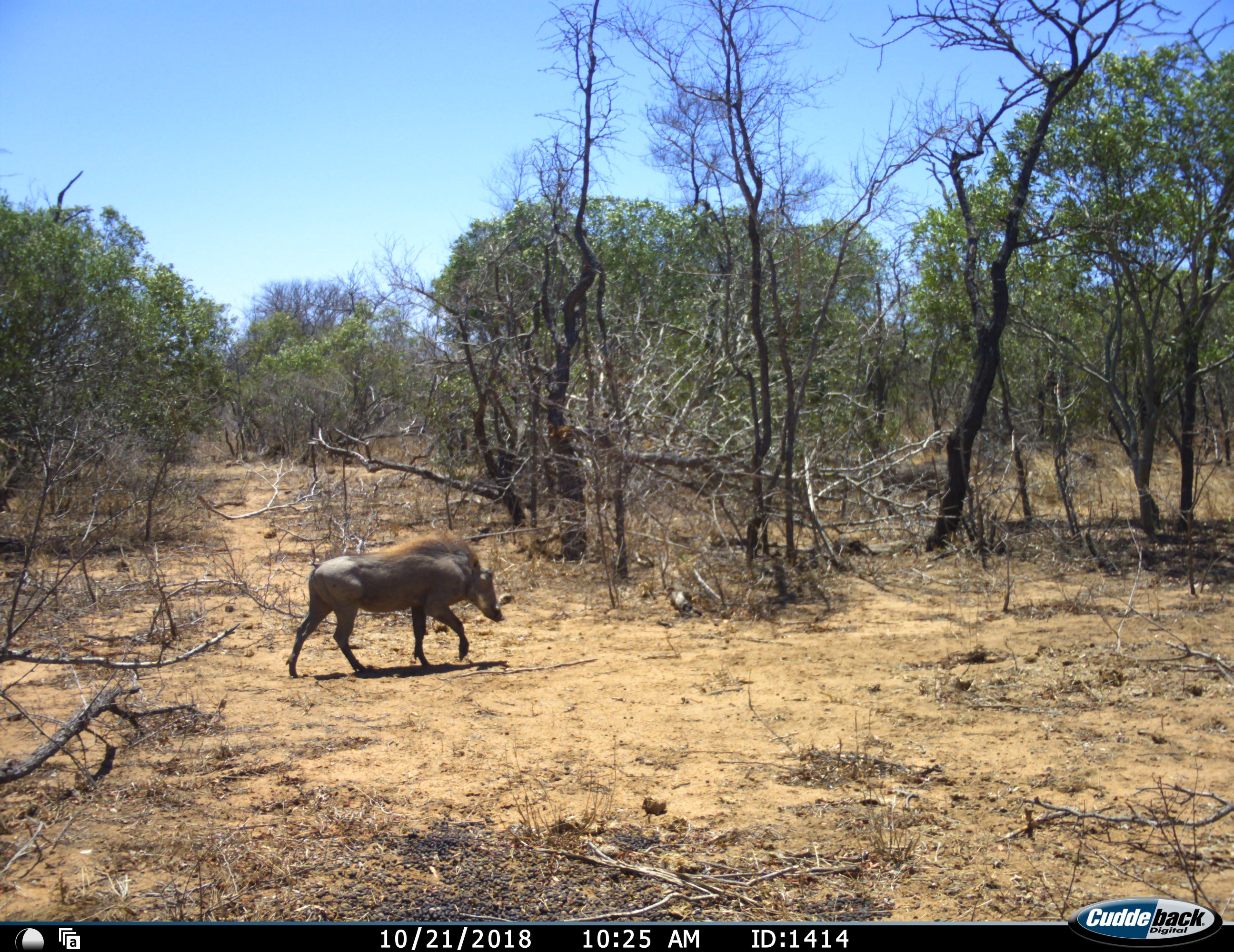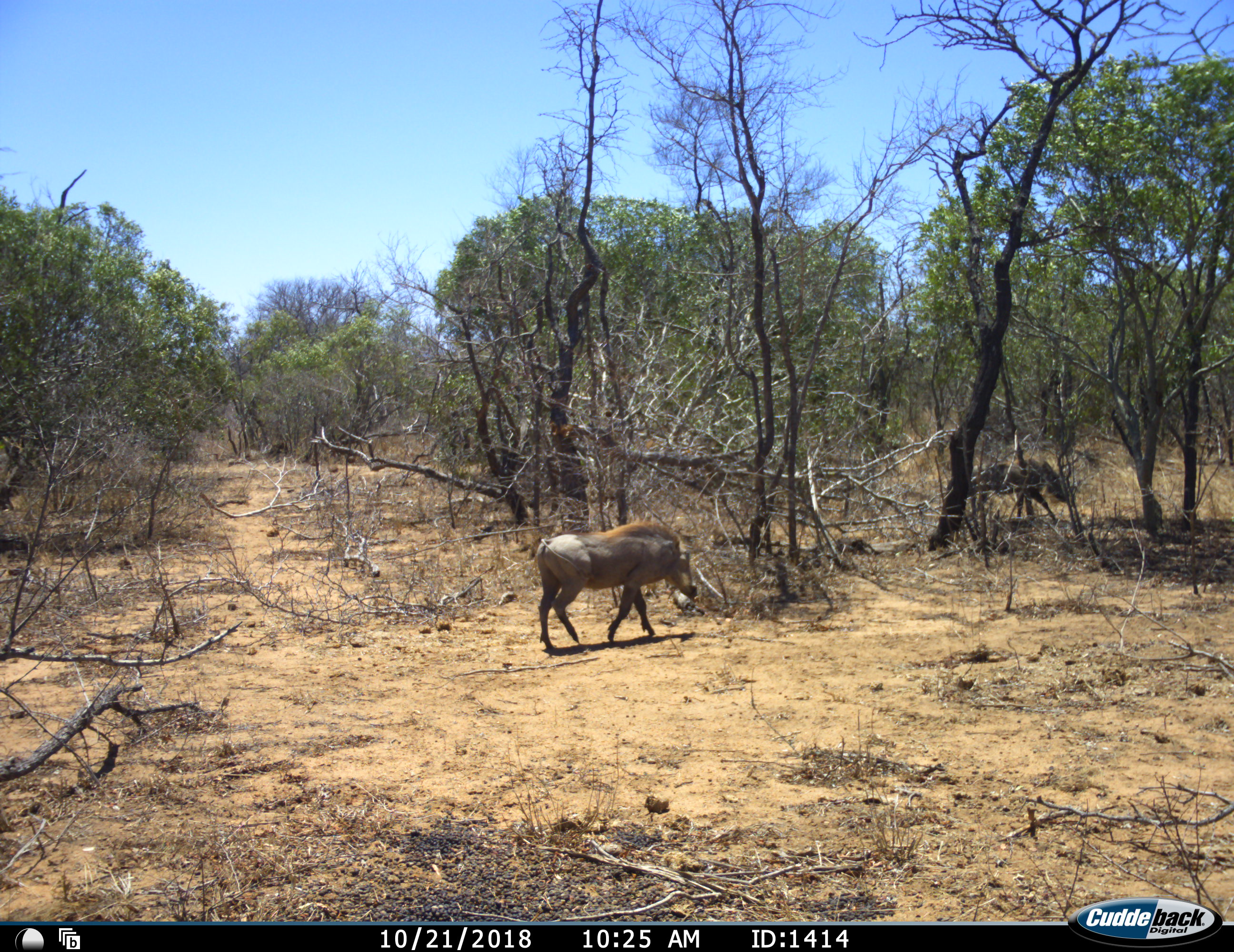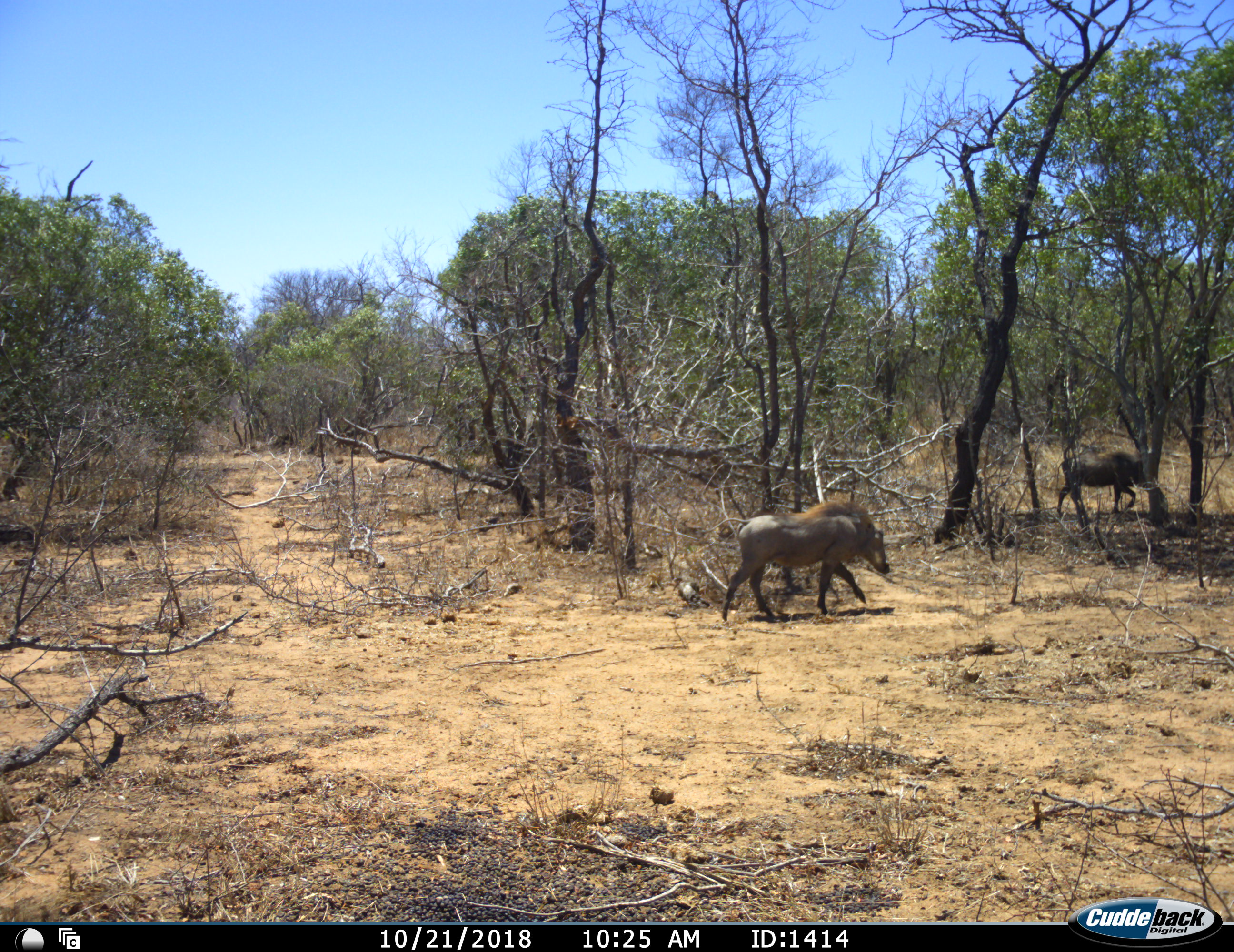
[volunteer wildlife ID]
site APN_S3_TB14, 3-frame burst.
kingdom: Animalia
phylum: Chordata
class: Mammalia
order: Artiodactyla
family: Suidae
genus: Phacochoerus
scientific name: Phacochoerus africanus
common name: warthog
Warthog (Phacochoerus africanus), count 2. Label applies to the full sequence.